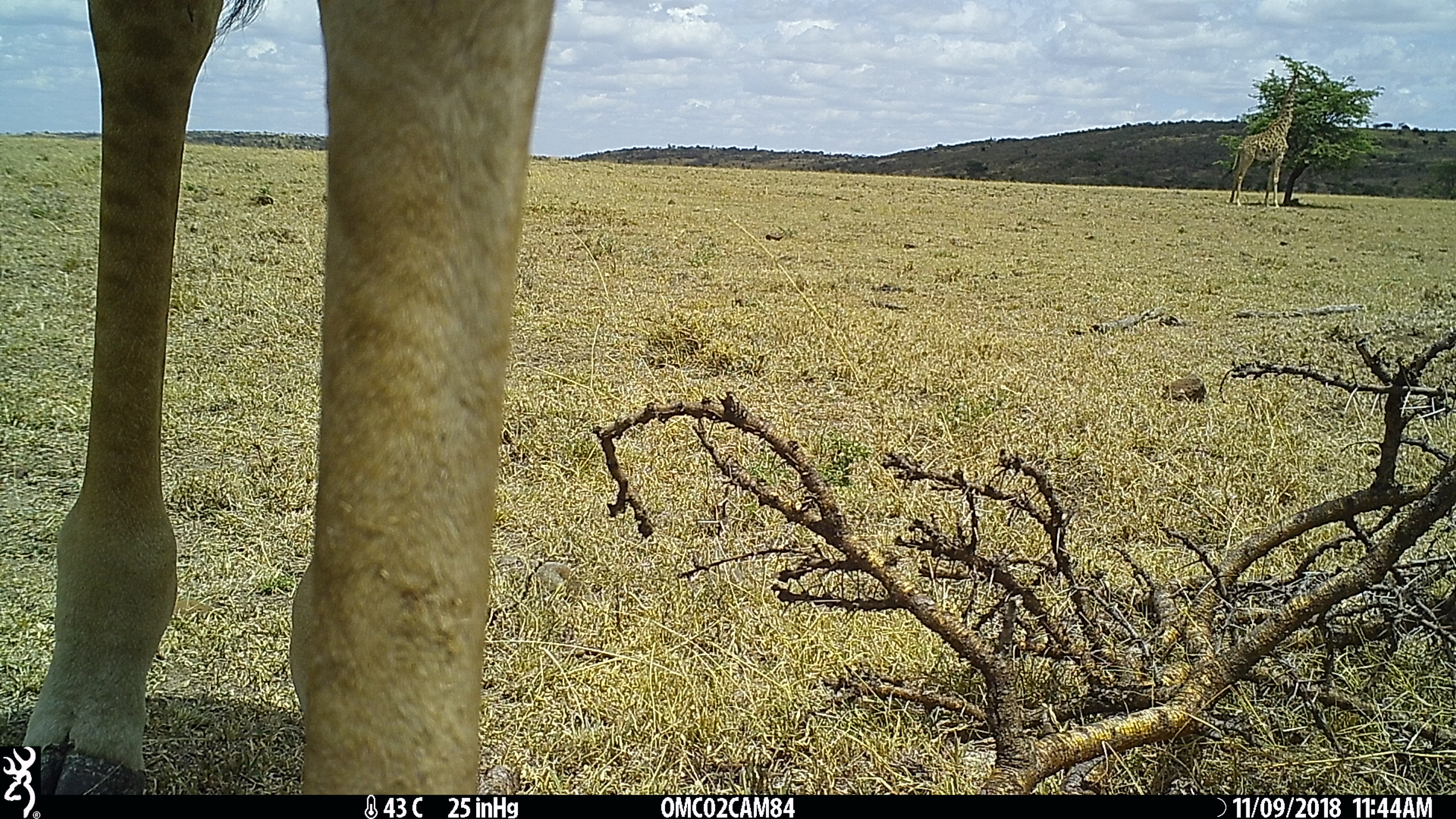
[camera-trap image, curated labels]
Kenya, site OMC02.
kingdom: Animalia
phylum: Chordata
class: Mammalia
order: Artiodactyla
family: Giraffidae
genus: Giraffa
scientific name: Giraffa camelopardalis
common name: northern giraffe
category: giraffe